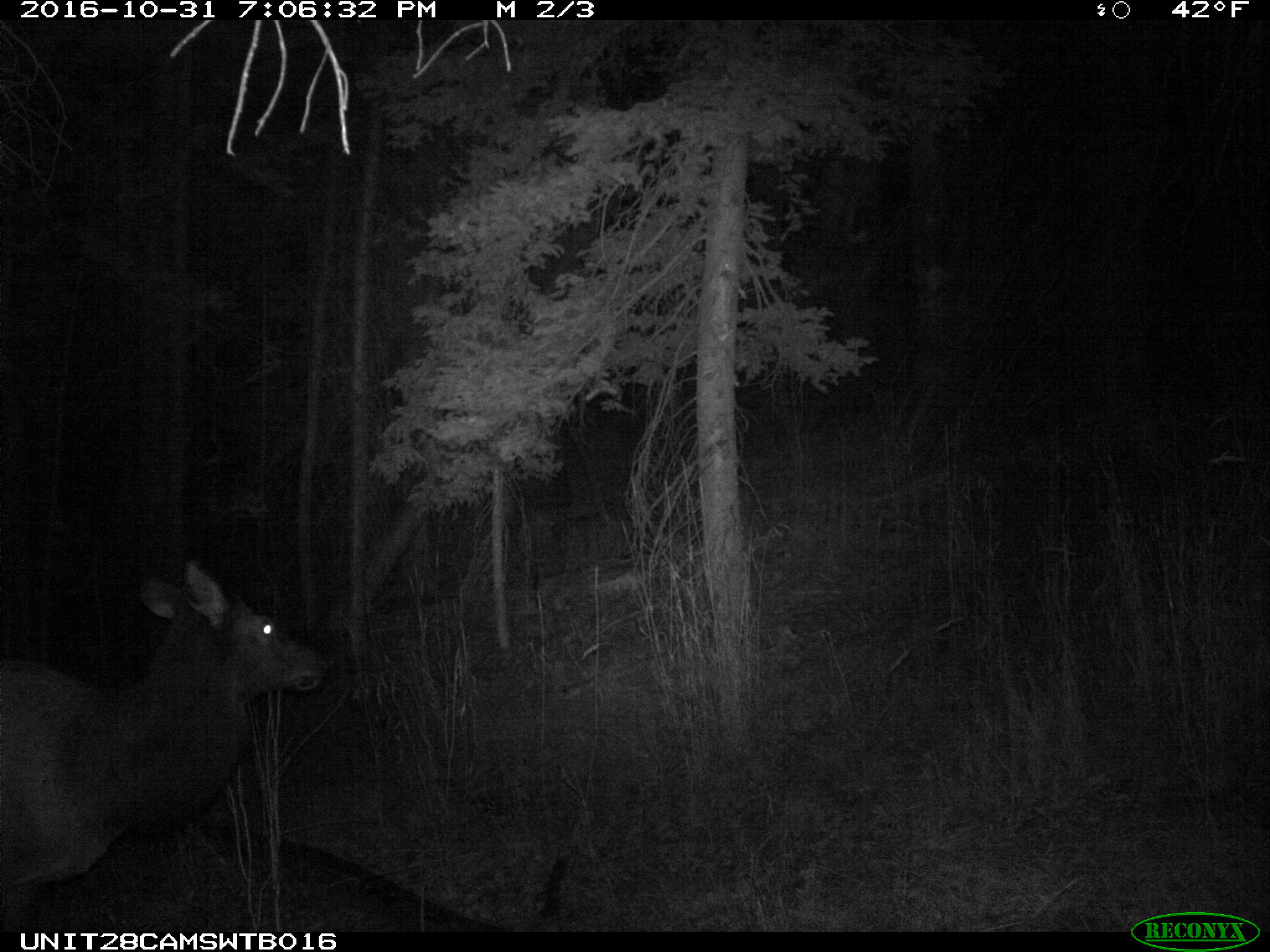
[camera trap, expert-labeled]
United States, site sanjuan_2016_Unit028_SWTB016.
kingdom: Animalia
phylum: Chordata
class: Mammalia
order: Artiodactyla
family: Cervidae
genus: Cervus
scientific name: Cervus elaphus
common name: red deer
Cervus elaphus (red deer).